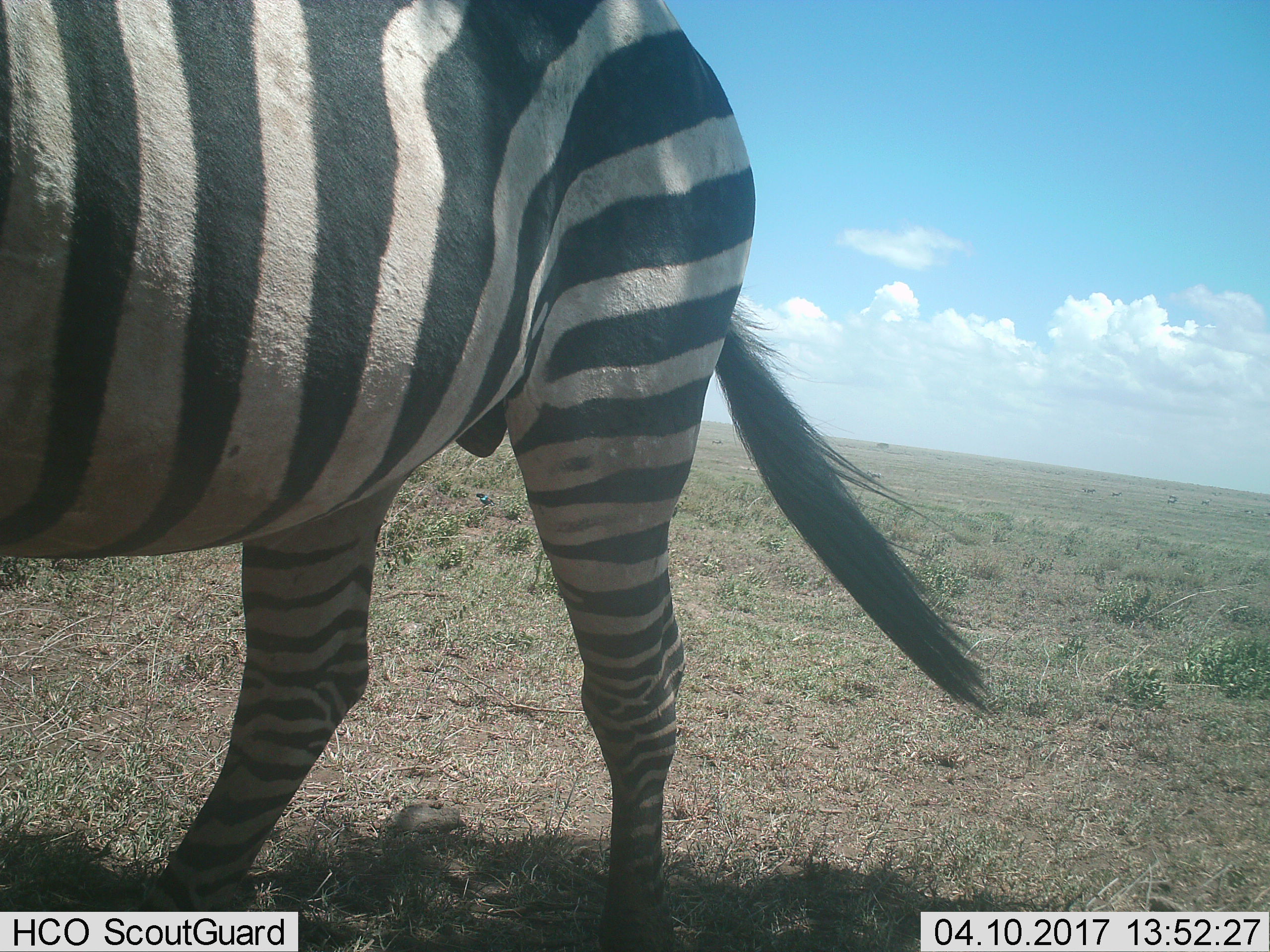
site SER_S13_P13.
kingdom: Animalia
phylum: Chordata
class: Mammalia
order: Perissodactyla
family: Equidae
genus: Equus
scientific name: Equus quagga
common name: plains zebra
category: zebraplains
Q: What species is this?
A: Zebraplains (plains zebra) (Equus quagga).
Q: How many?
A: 1.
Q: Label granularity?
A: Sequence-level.